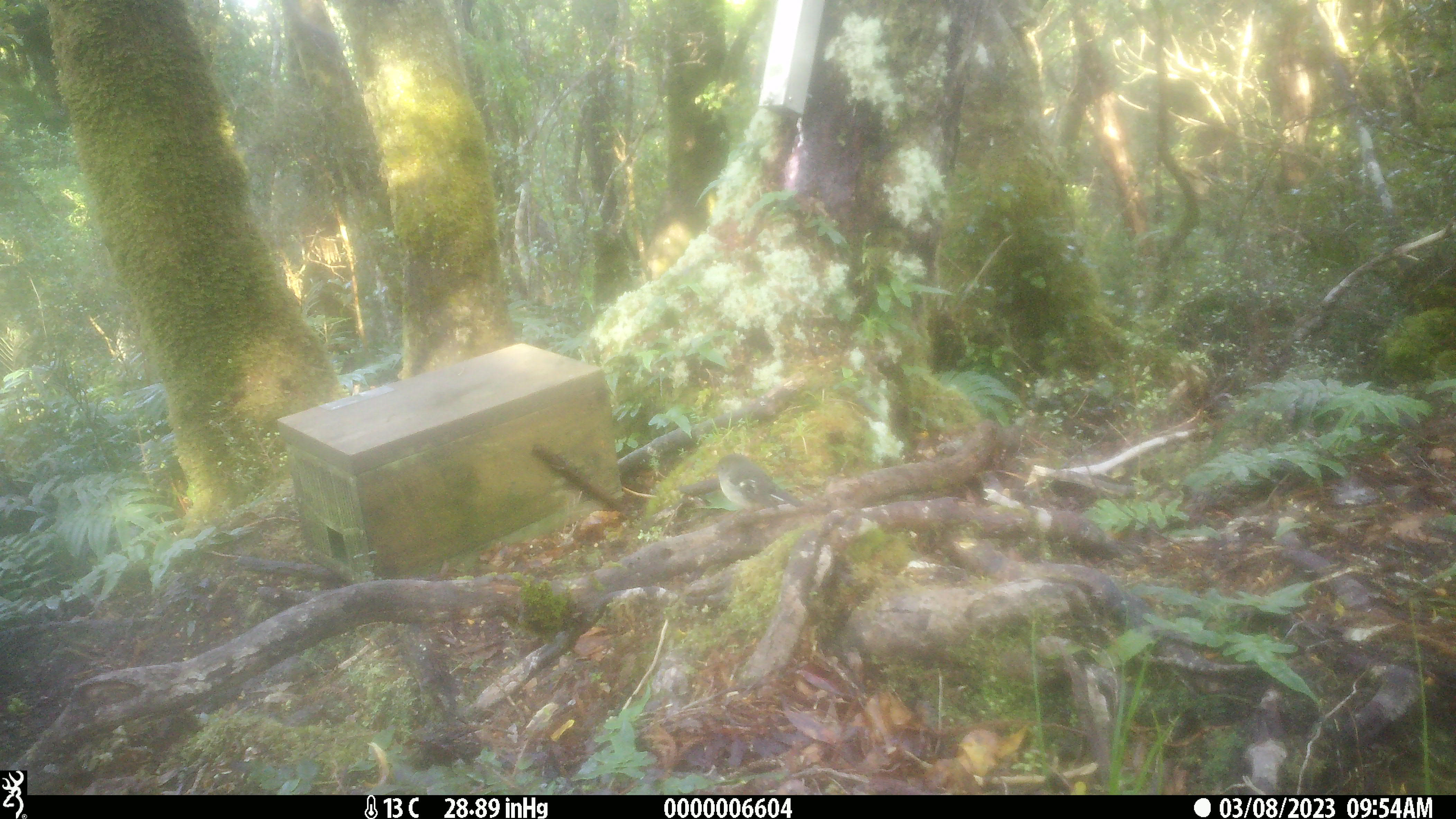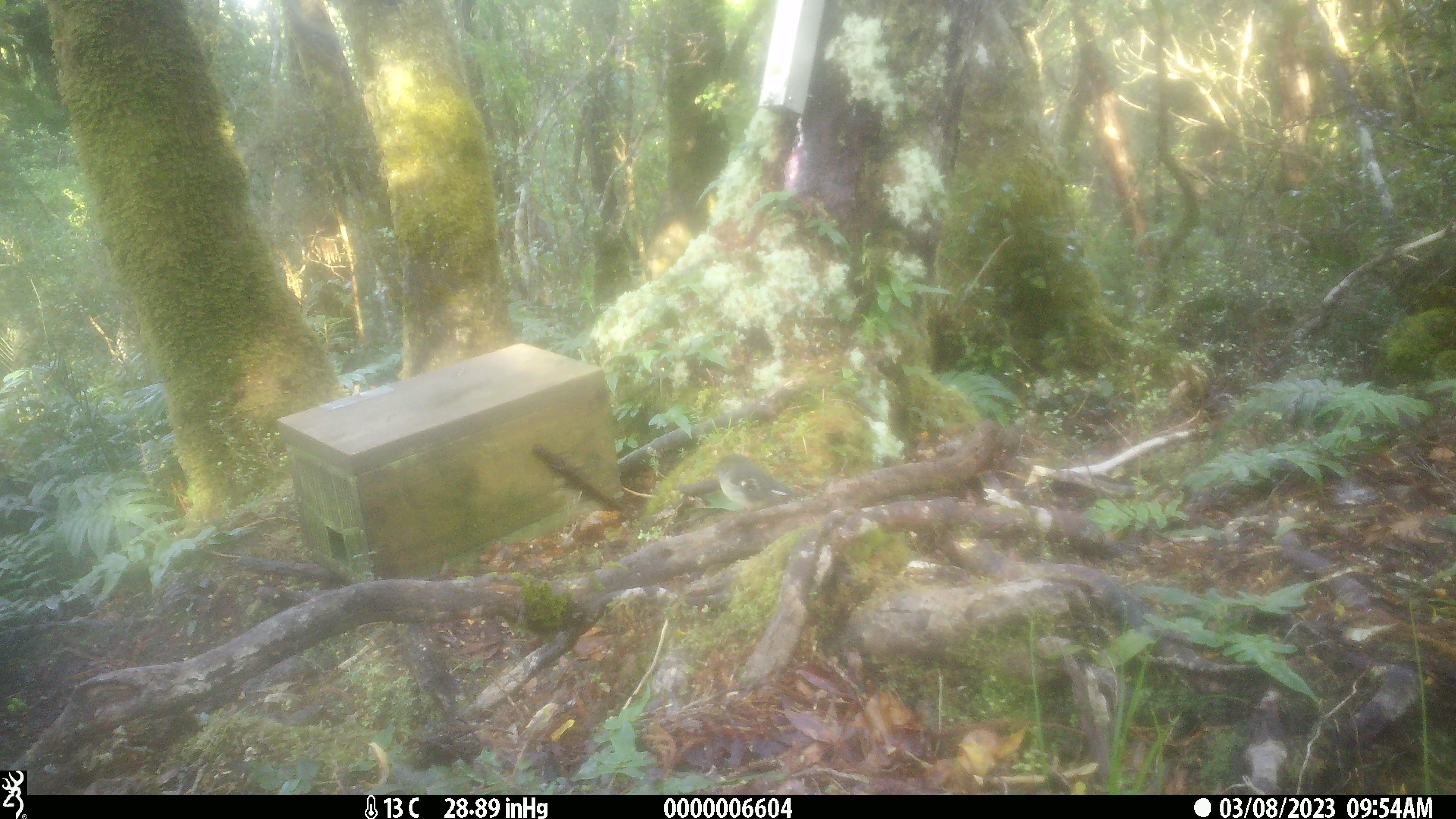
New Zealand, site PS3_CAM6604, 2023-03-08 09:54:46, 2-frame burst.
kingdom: Animalia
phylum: Chordata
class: Aves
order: Passeriformes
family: Petroicidae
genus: Petroica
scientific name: Petroica macrocephala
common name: tomtit